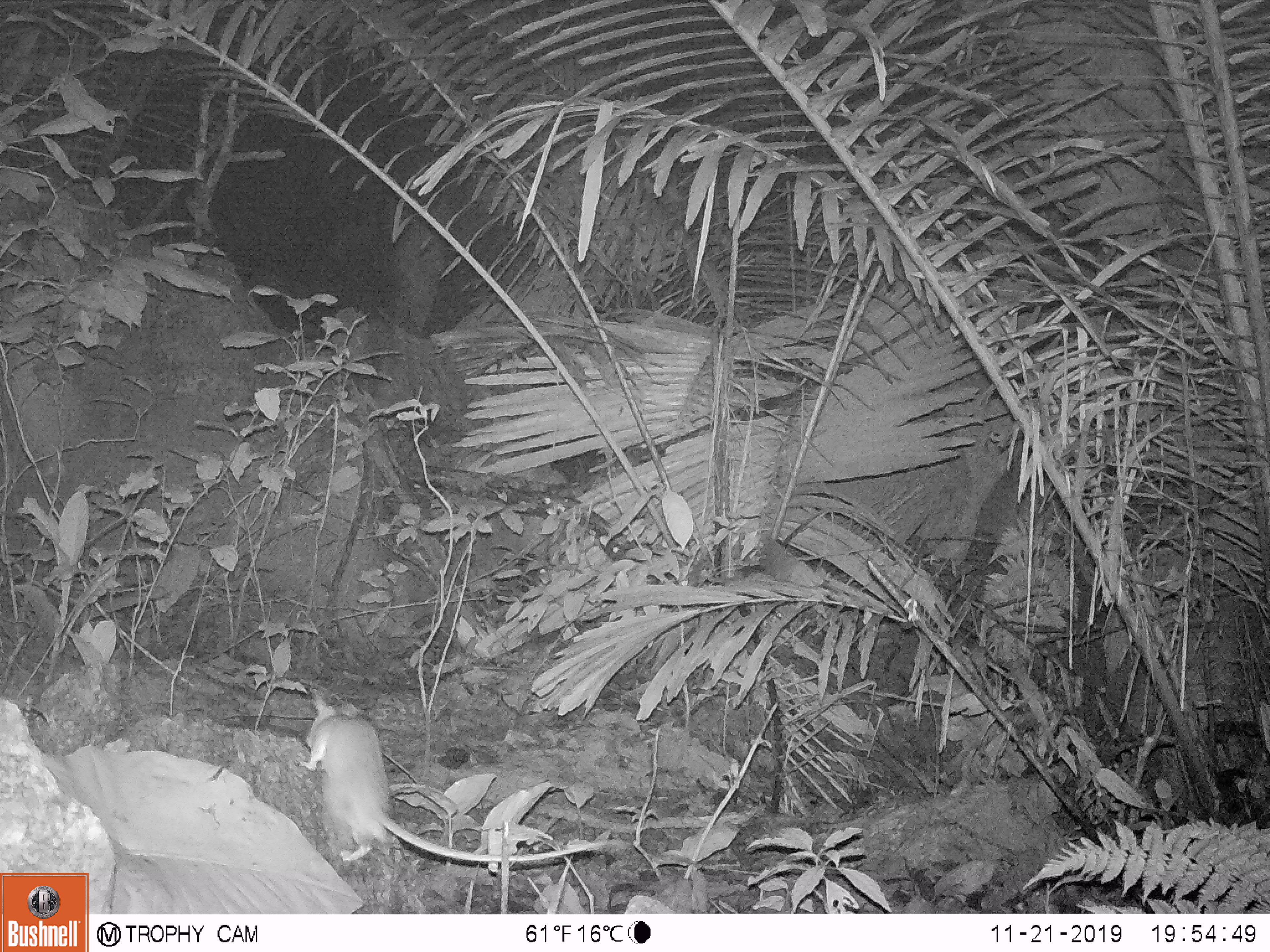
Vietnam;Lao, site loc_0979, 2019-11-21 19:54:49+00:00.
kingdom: Animalia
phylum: Chordata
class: Mammalia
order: Rodentia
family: Muridae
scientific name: Muridae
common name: old-world mice and rats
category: unidentified murid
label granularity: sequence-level